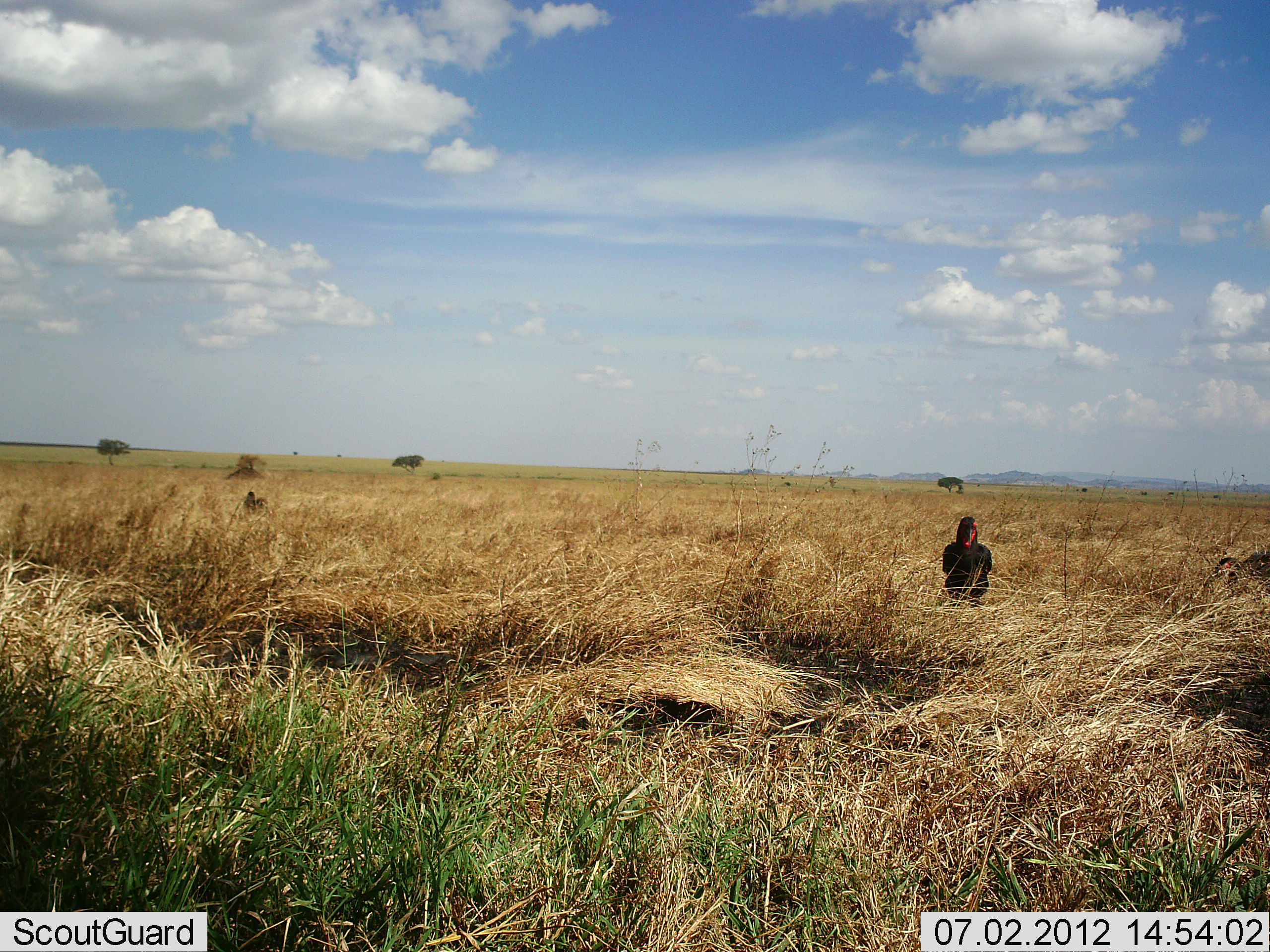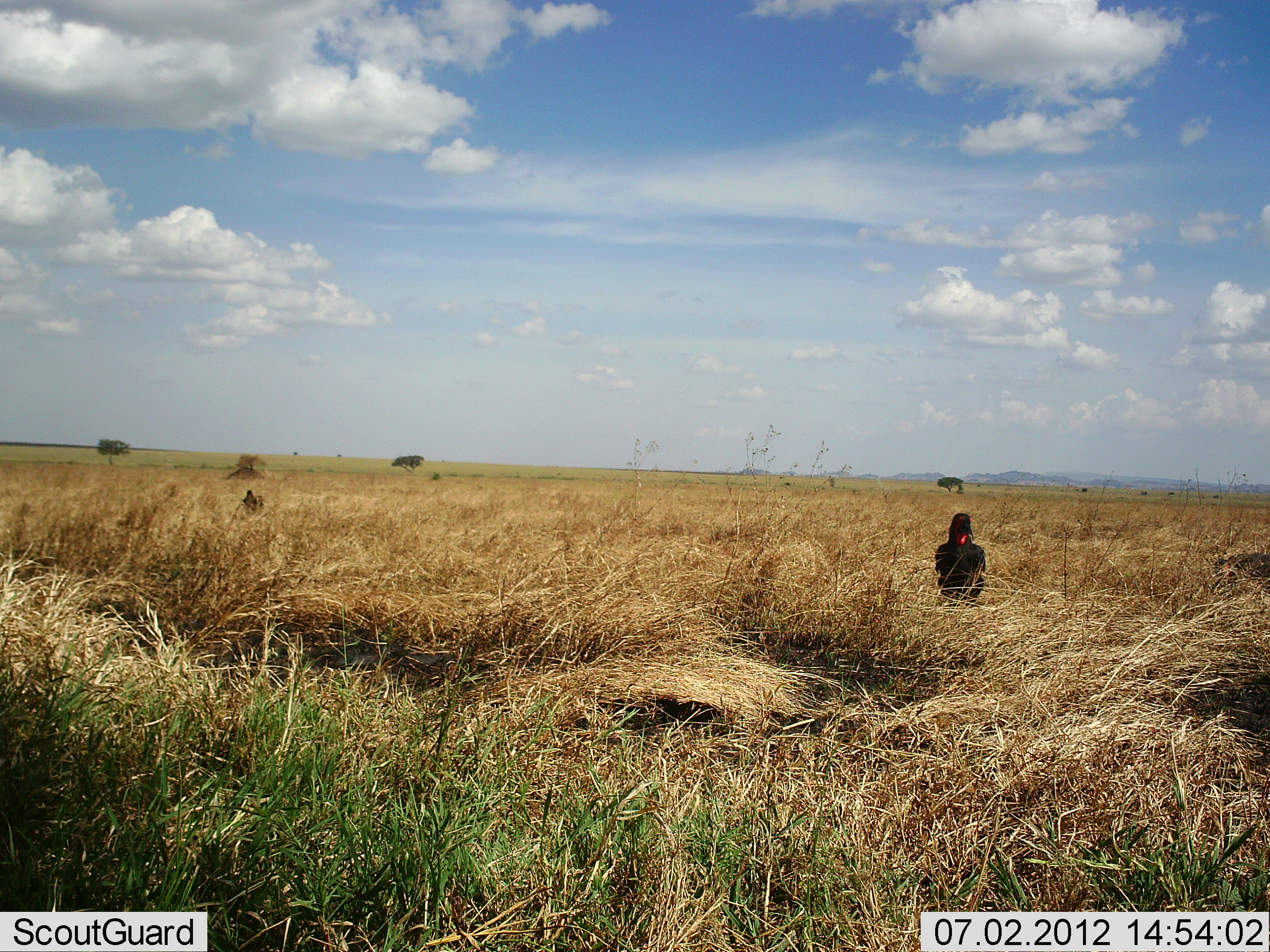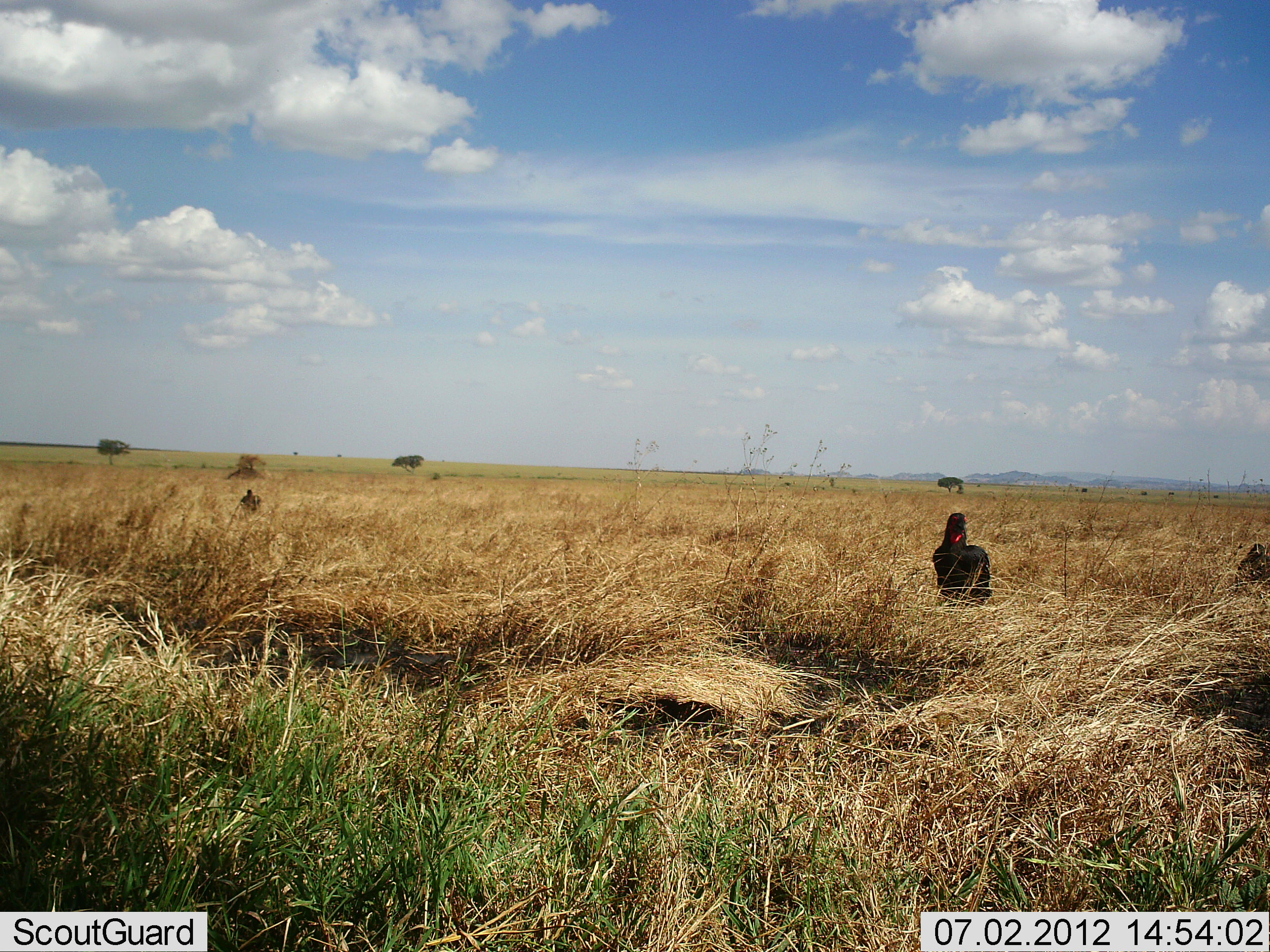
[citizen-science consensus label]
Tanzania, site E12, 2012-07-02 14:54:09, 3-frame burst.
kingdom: Animalia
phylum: Chordata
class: Aves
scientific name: Aves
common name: bird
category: otherbird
Otherbird (bird) (Aves), count 3. Behavior (volunteer vote fractions): standing 90%, resting 0%, moving 30%, interacting 0%. Young present (vote fraction): 0%. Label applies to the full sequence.